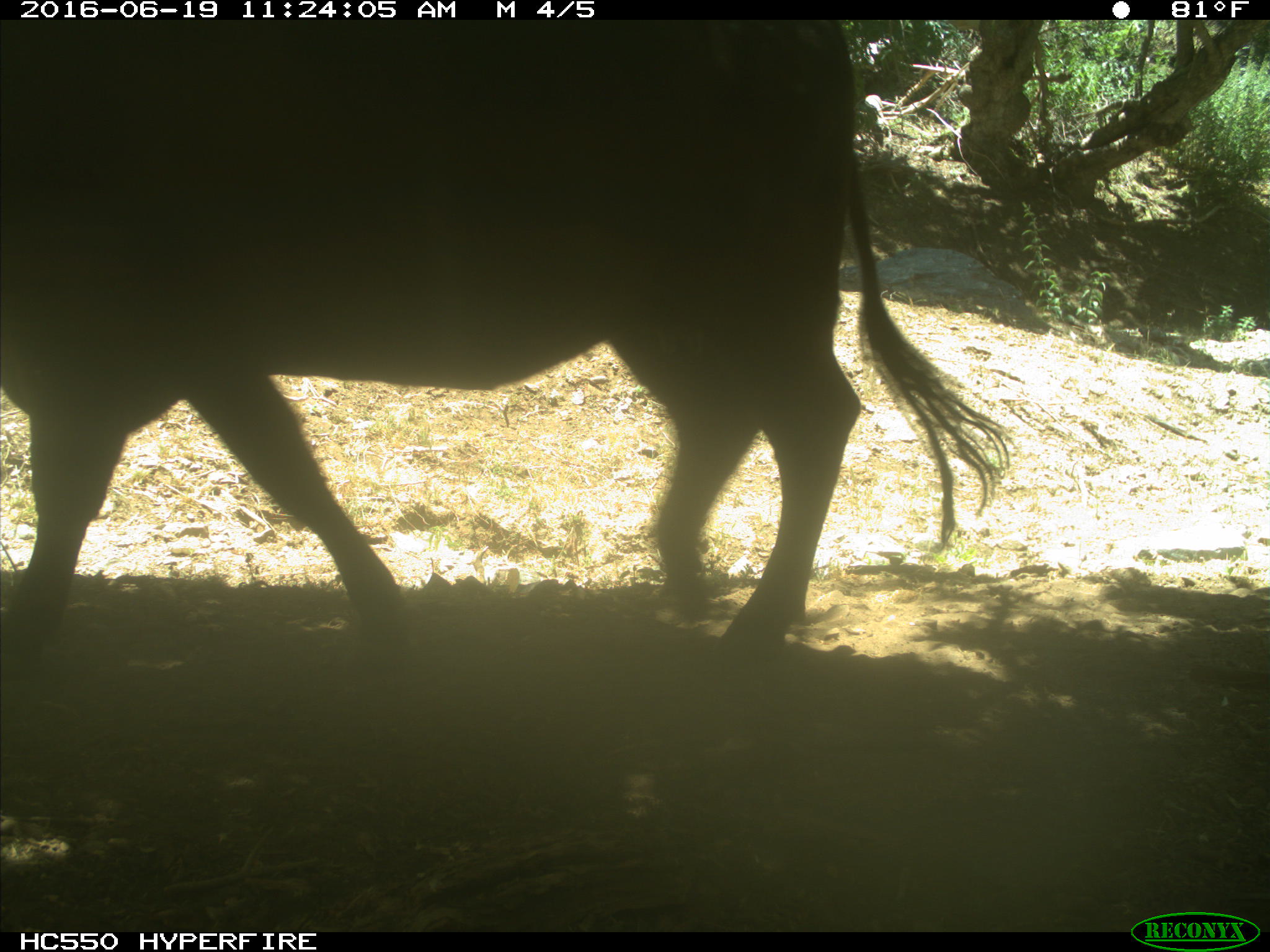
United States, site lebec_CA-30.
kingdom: Animalia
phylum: Chordata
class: Mammalia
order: Artiodactyla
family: Bovidae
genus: Bos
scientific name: Bos taurus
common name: domestic cow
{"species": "Bos taurus (domestic cow)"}